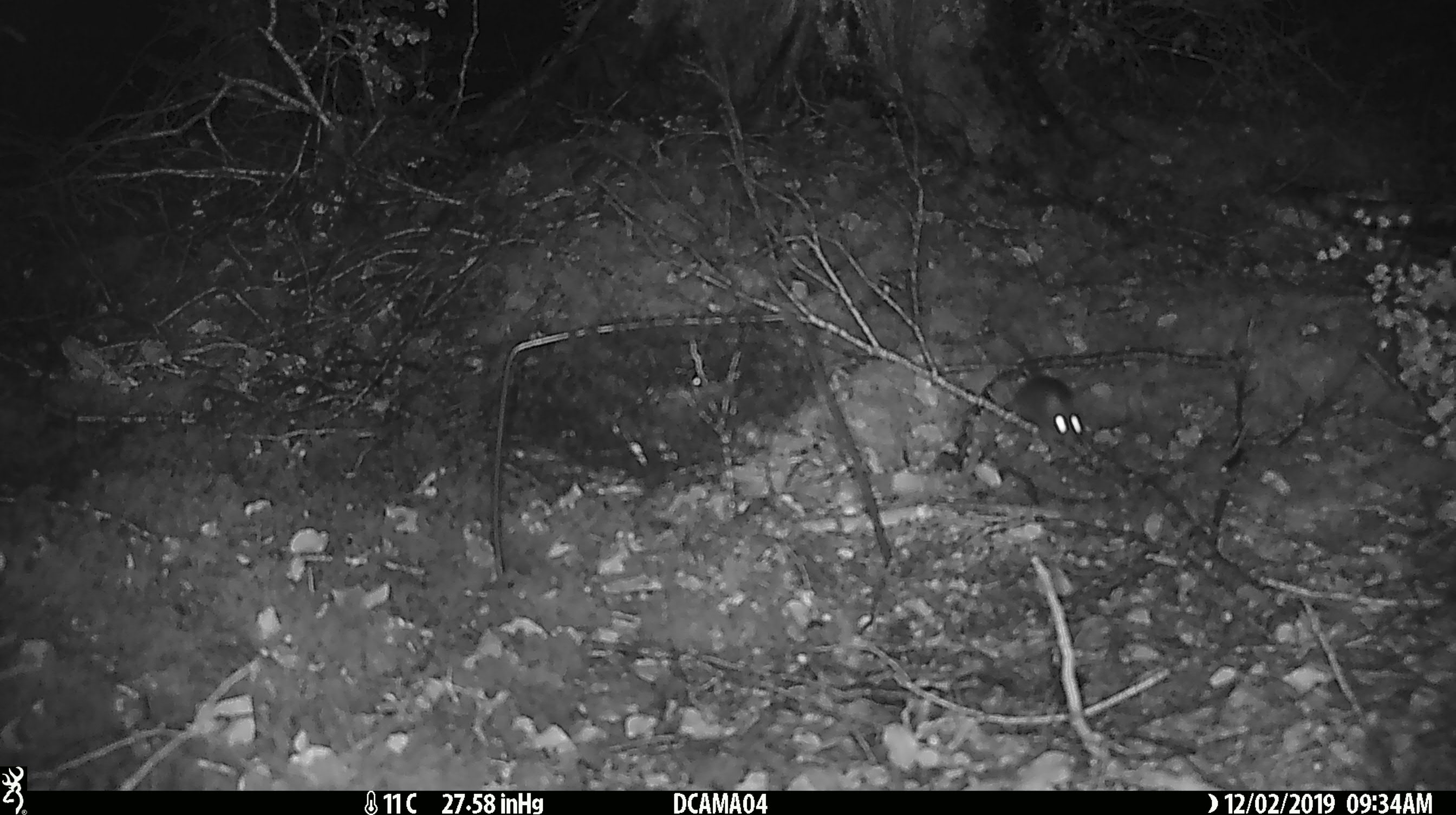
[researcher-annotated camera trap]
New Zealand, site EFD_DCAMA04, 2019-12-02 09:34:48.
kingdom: Animalia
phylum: Chordata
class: Mammalia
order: Rodentia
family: Muridae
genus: Mus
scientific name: Mus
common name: mouse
Mouse (Mus).